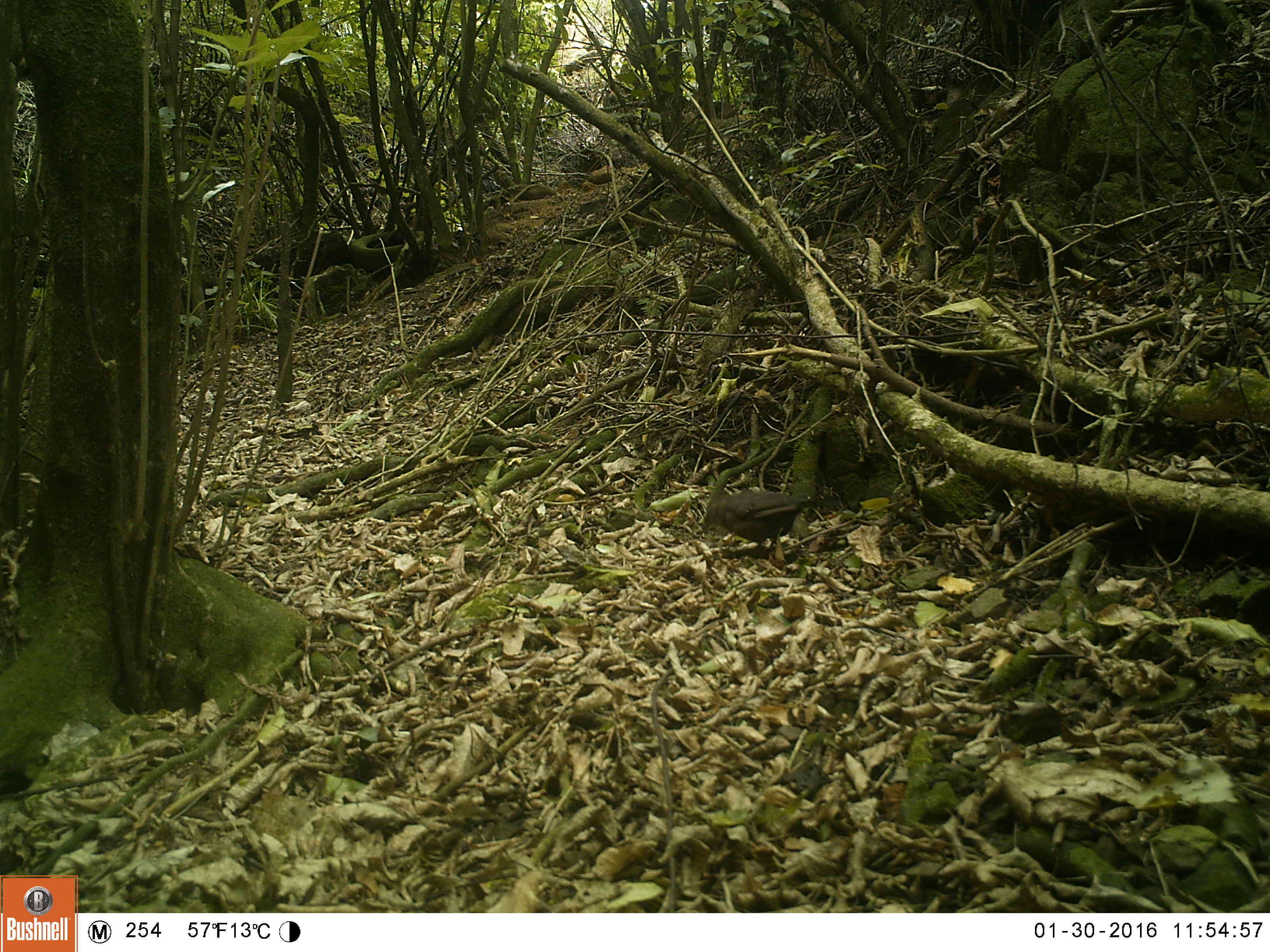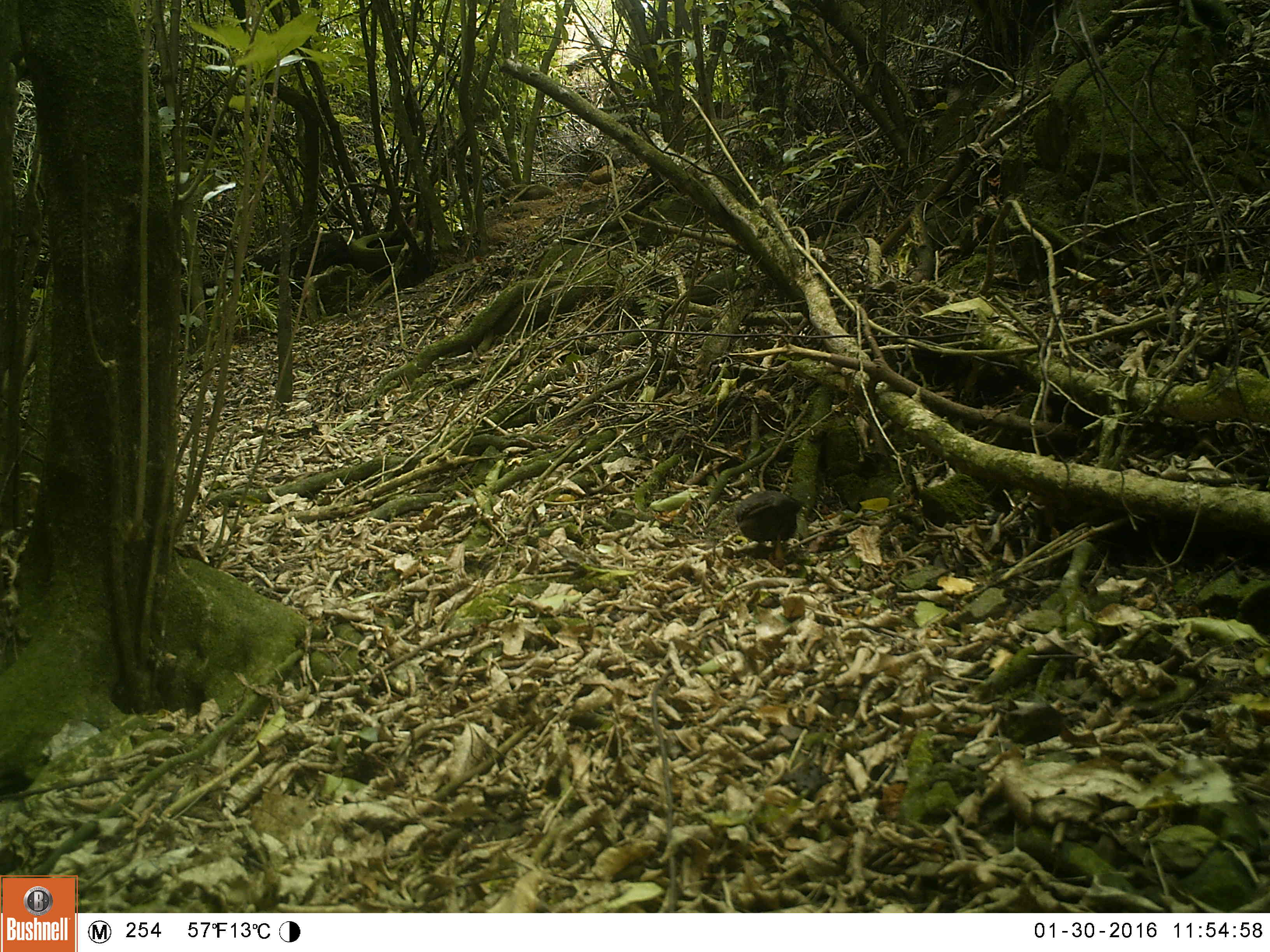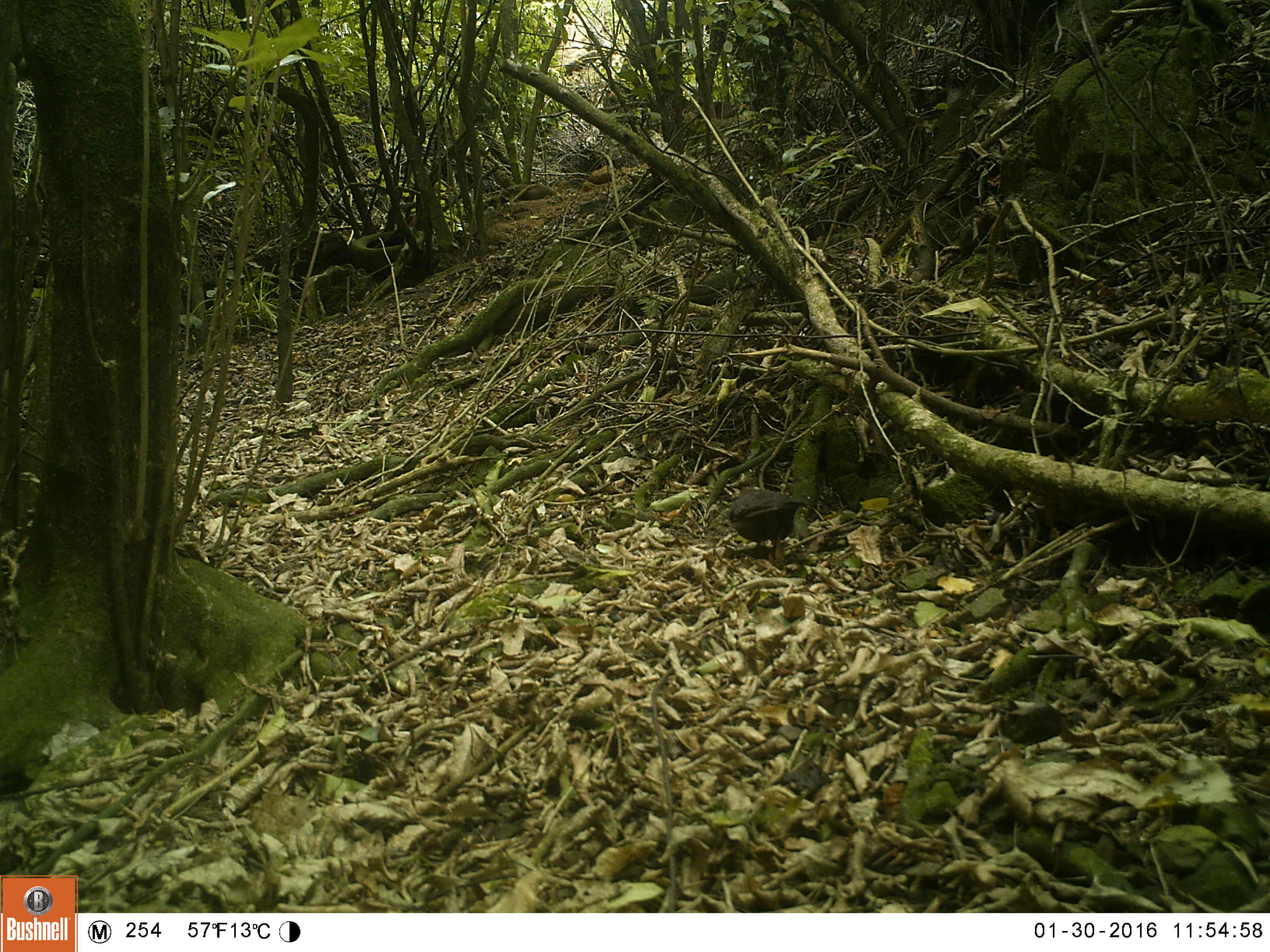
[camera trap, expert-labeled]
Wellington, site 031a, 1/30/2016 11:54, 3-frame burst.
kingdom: Animalia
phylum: Chordata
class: Aves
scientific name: Aves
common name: bird